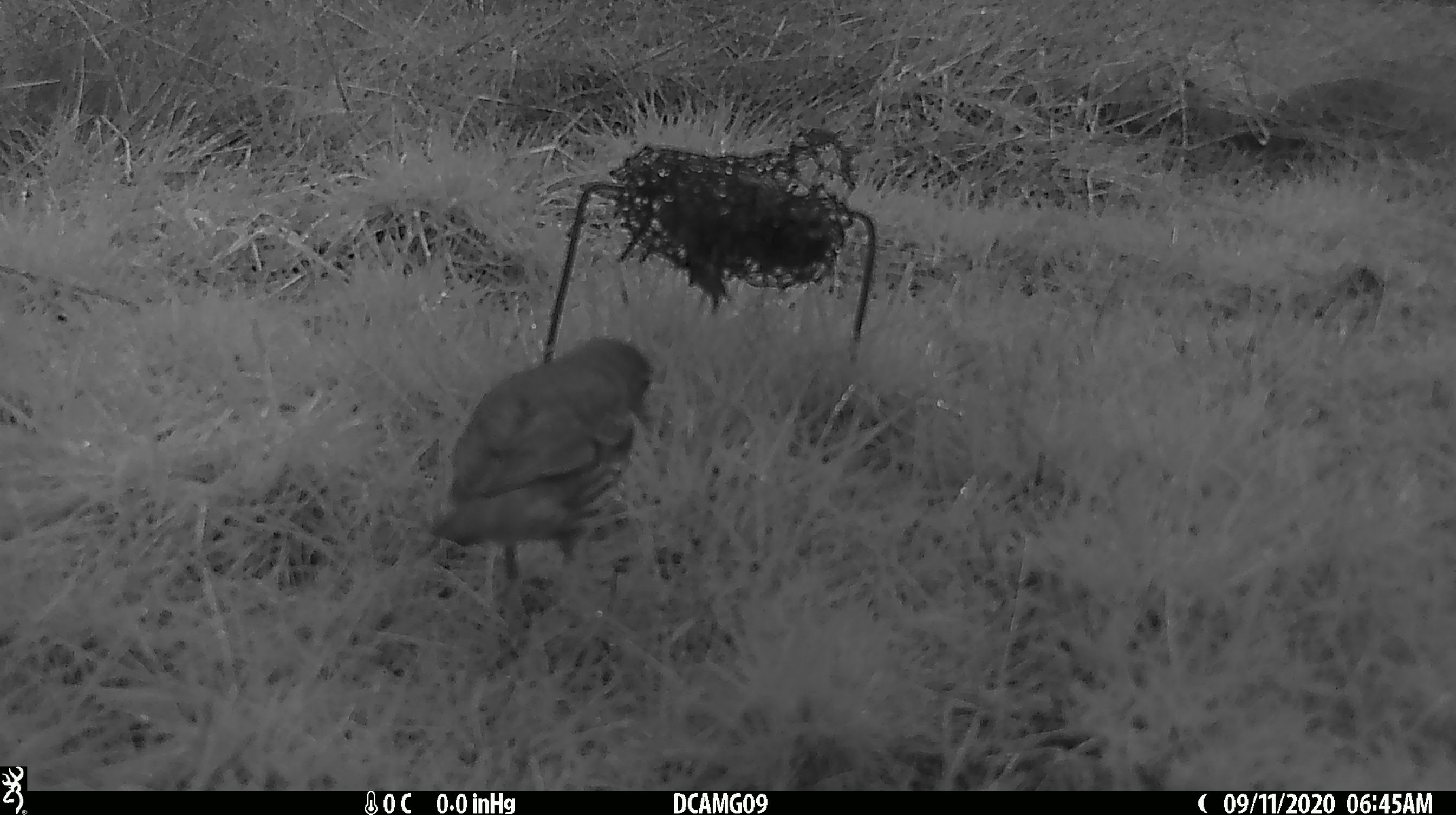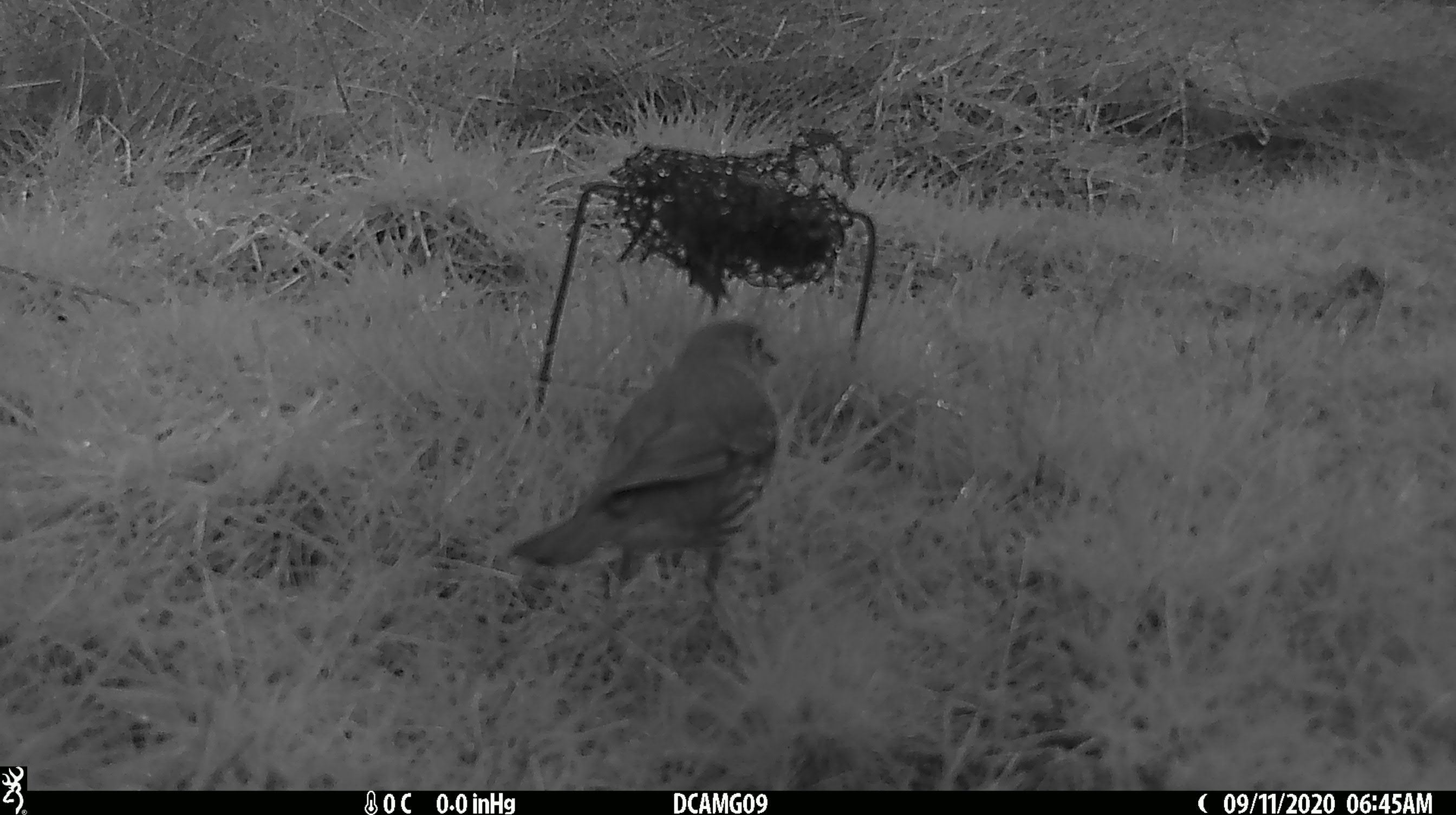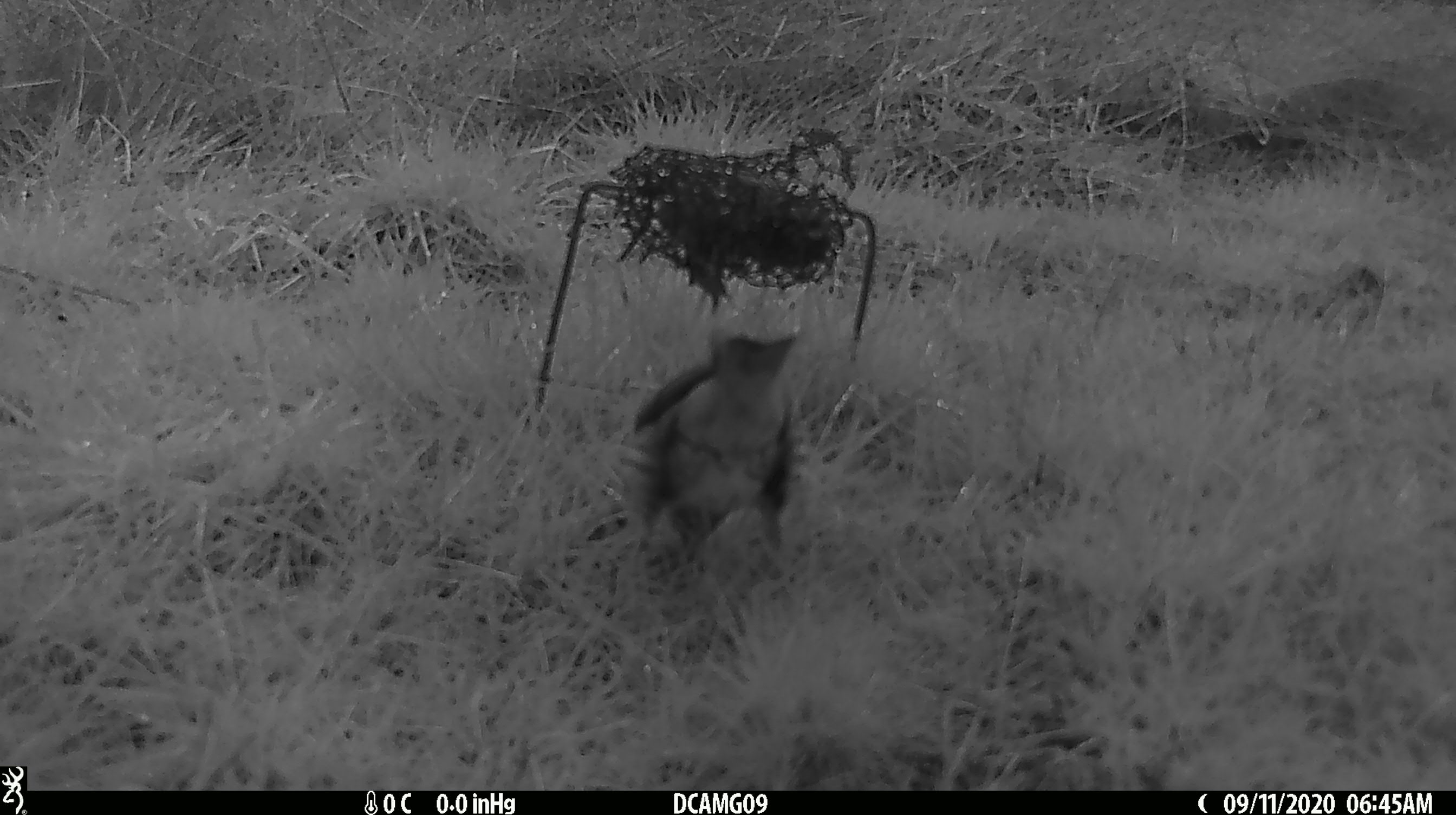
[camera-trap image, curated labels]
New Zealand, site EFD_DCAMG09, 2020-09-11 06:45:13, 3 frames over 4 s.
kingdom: Animalia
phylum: Chordata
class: Aves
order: Passeriformes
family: Turdidae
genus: Turdus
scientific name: Turdus philomelos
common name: song thrush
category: thrush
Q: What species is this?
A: Thrush (song thrush) (Turdus philomelos).